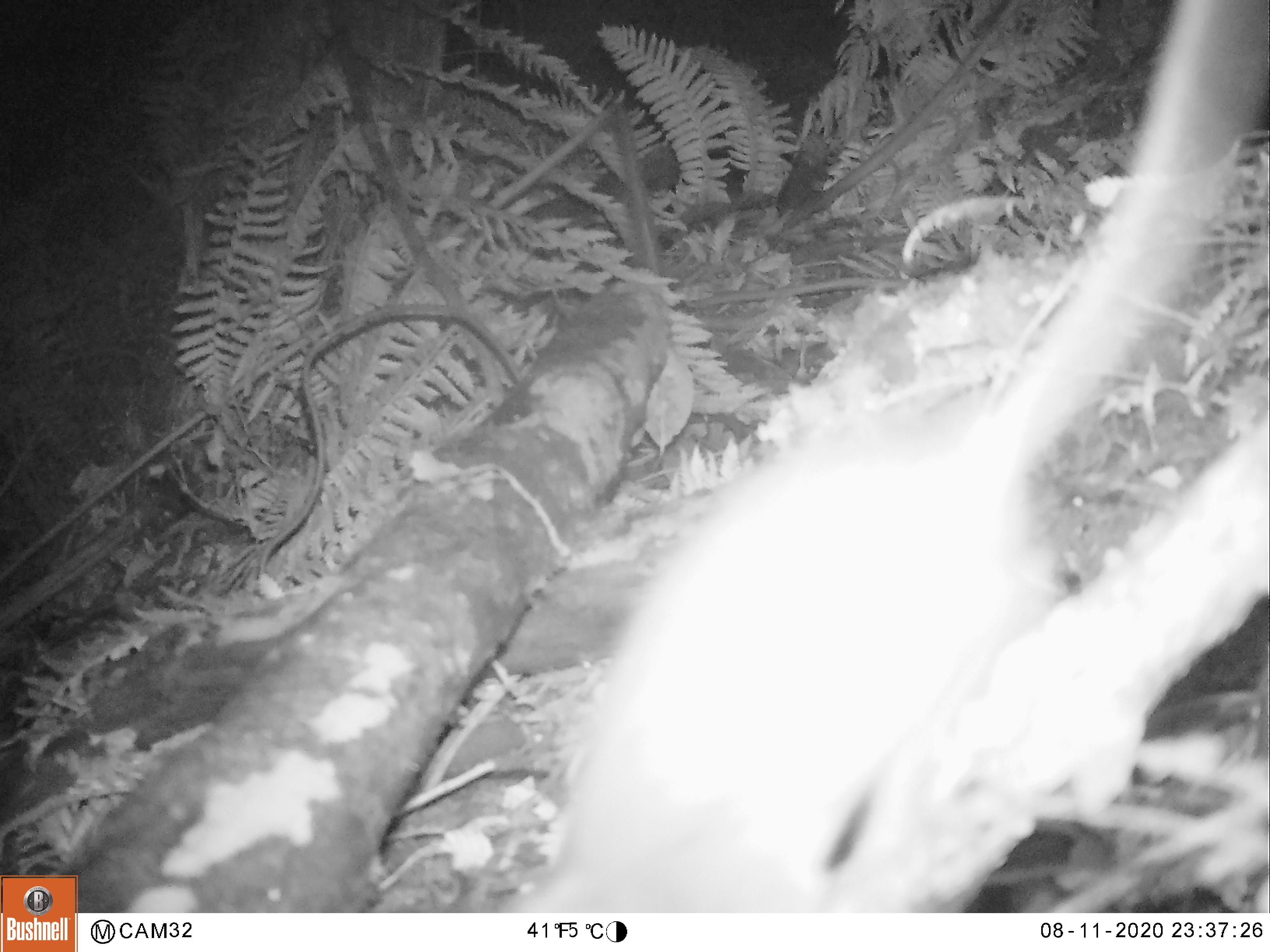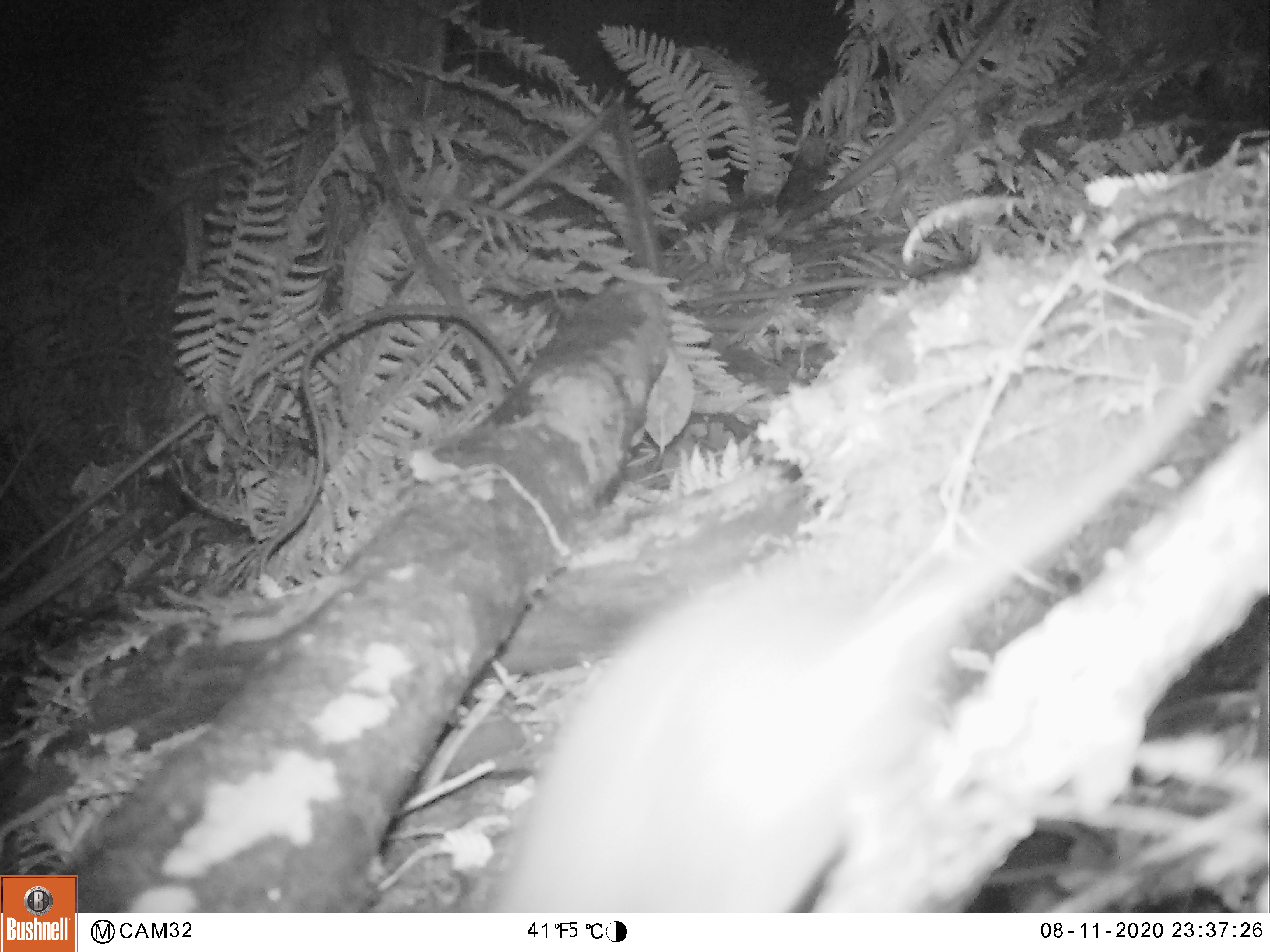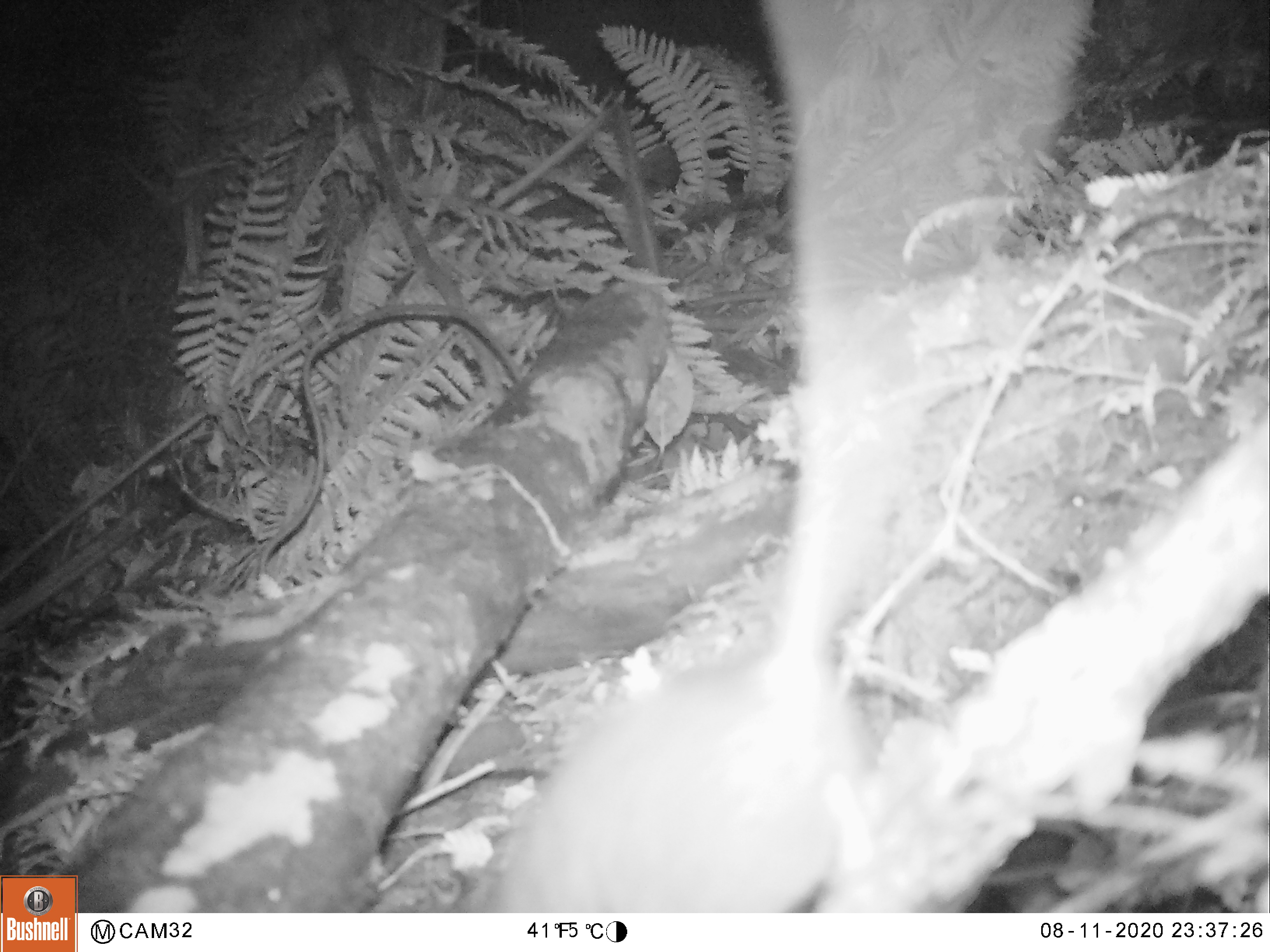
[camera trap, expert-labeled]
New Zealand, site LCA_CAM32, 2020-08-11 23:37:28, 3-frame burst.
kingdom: Animalia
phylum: Chordata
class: Mammalia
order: Rodentia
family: Muridae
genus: Rattus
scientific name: Rattus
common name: rat